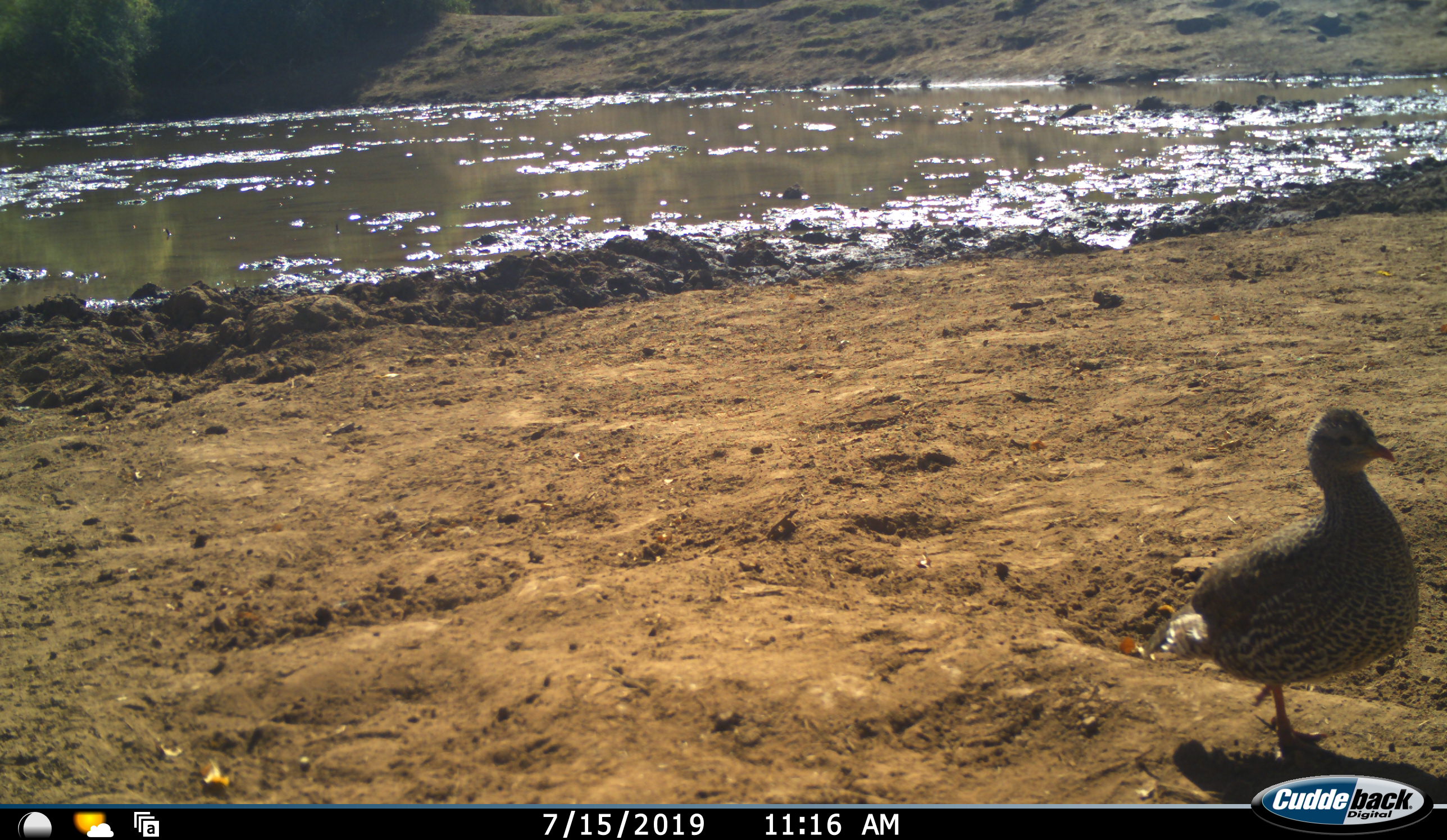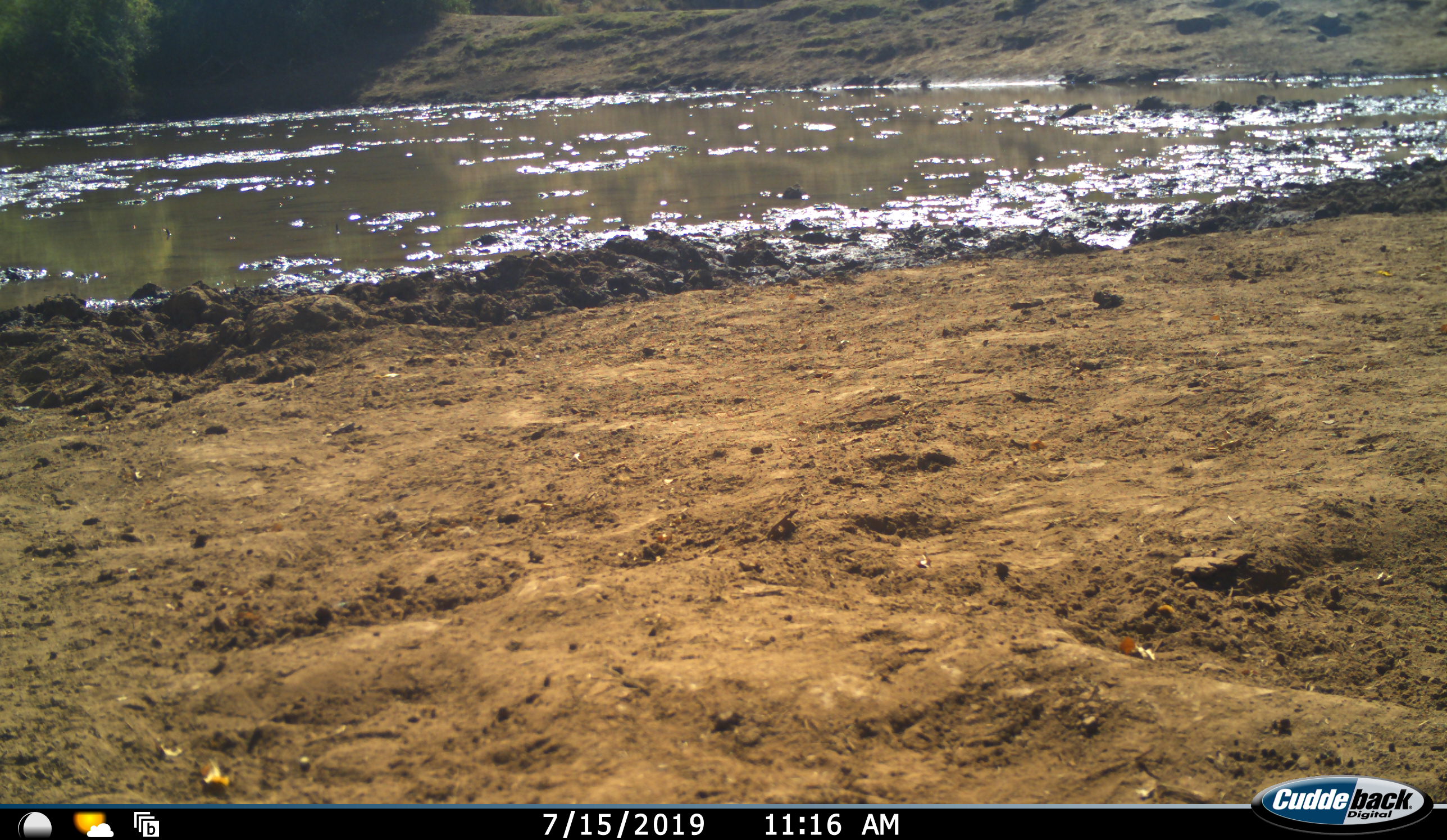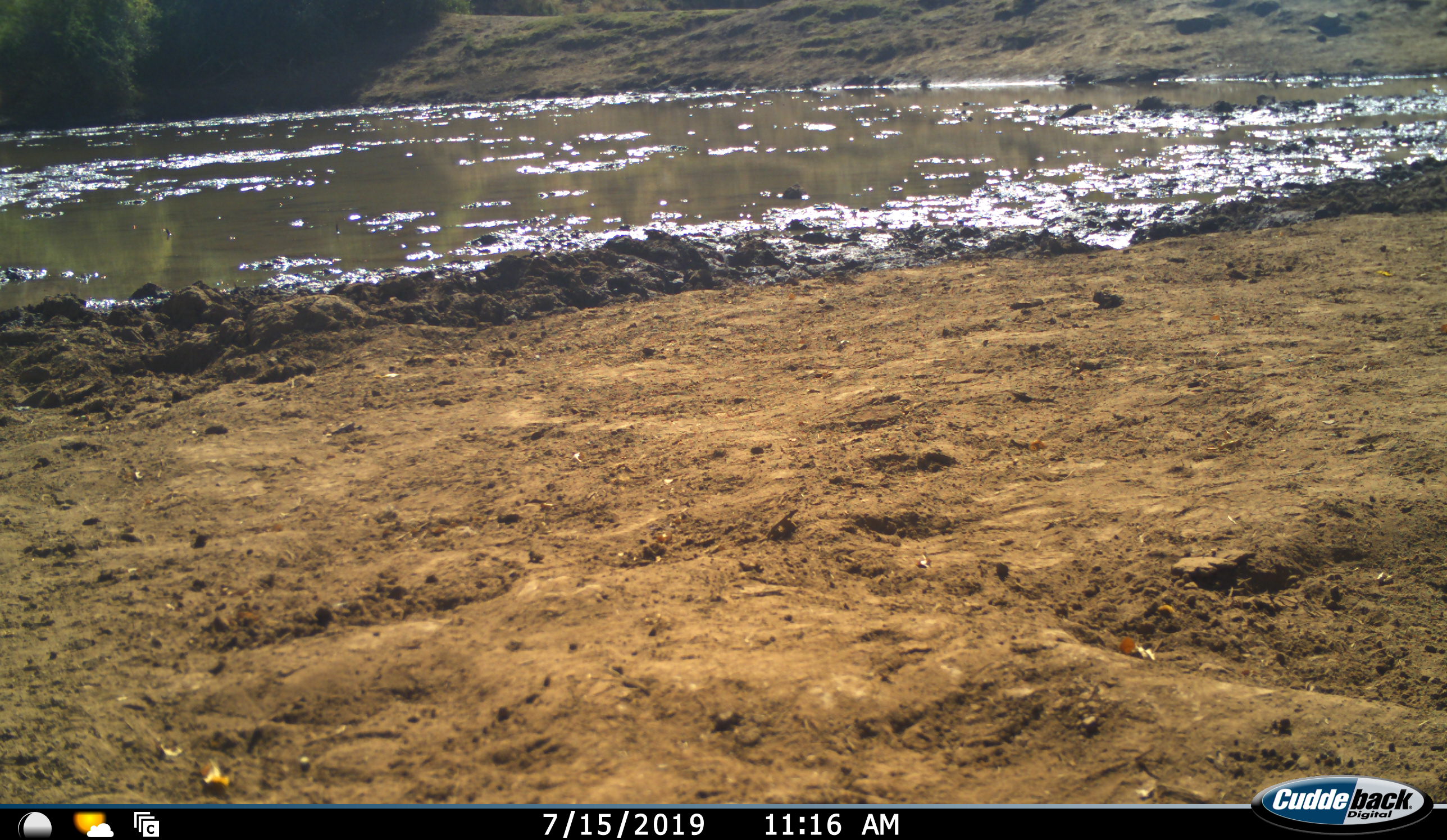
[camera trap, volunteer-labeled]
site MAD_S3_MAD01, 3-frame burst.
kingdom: Animalia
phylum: Chordata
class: Aves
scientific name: Aves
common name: bird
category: birdother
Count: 1.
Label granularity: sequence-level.